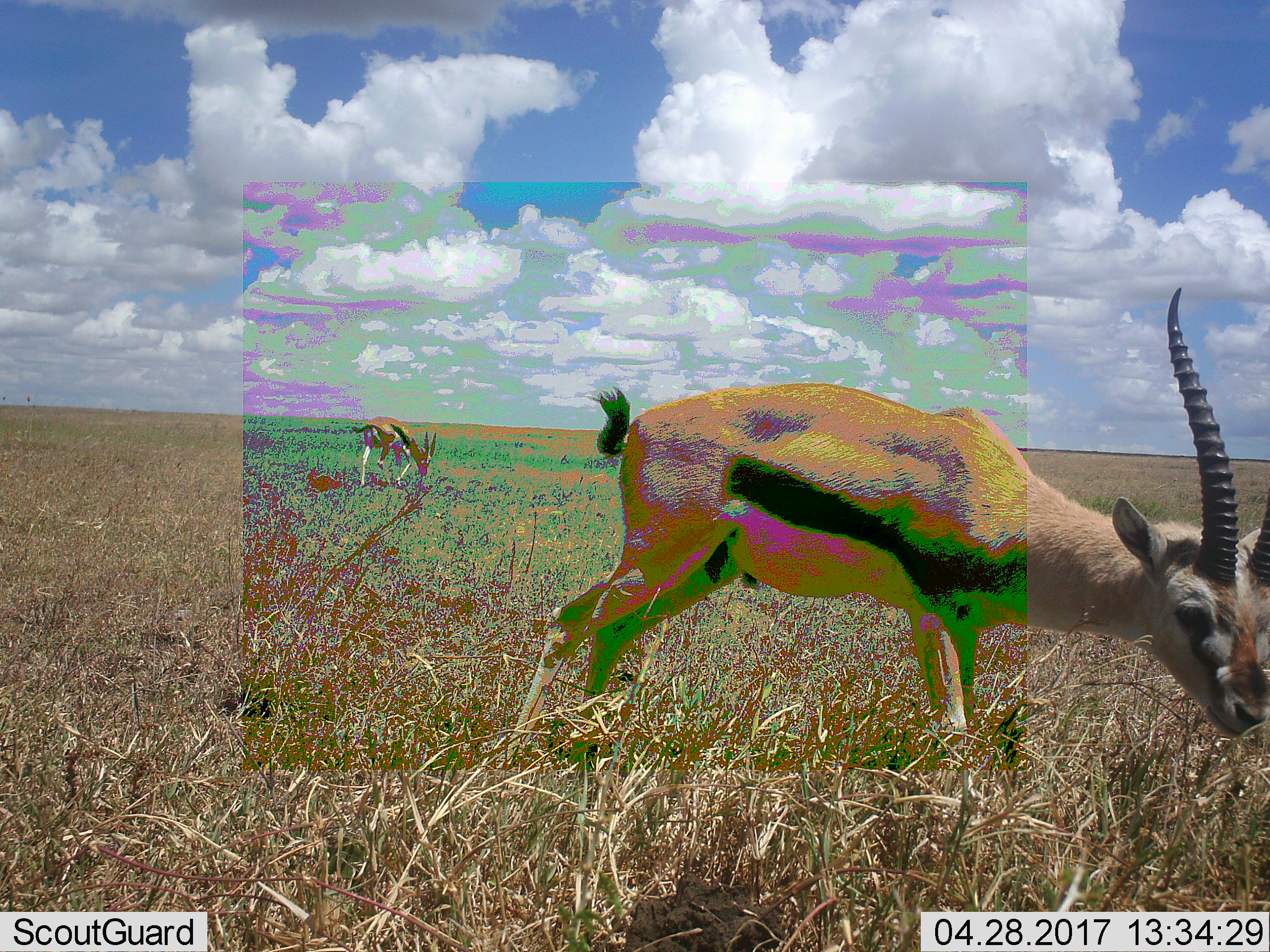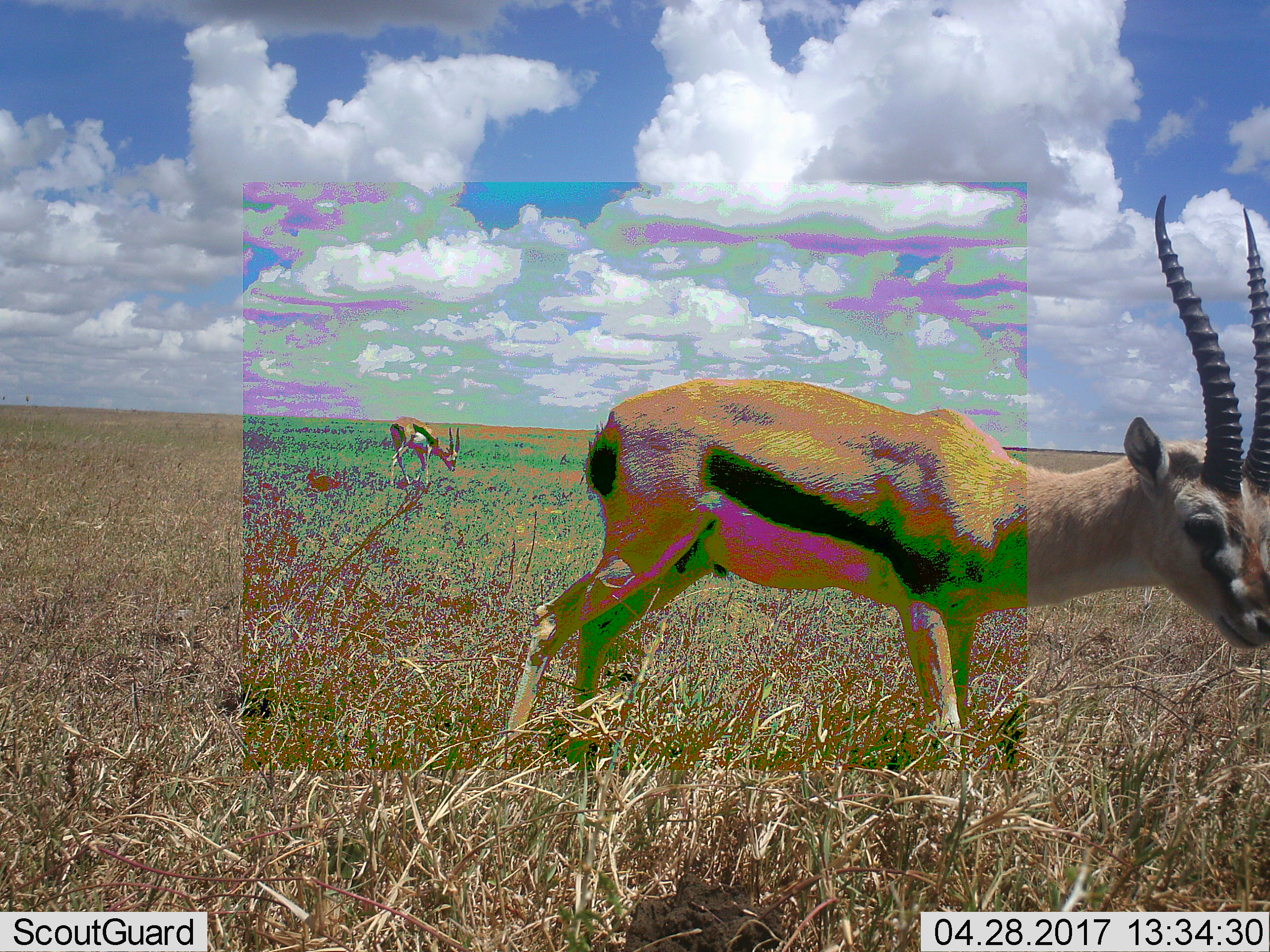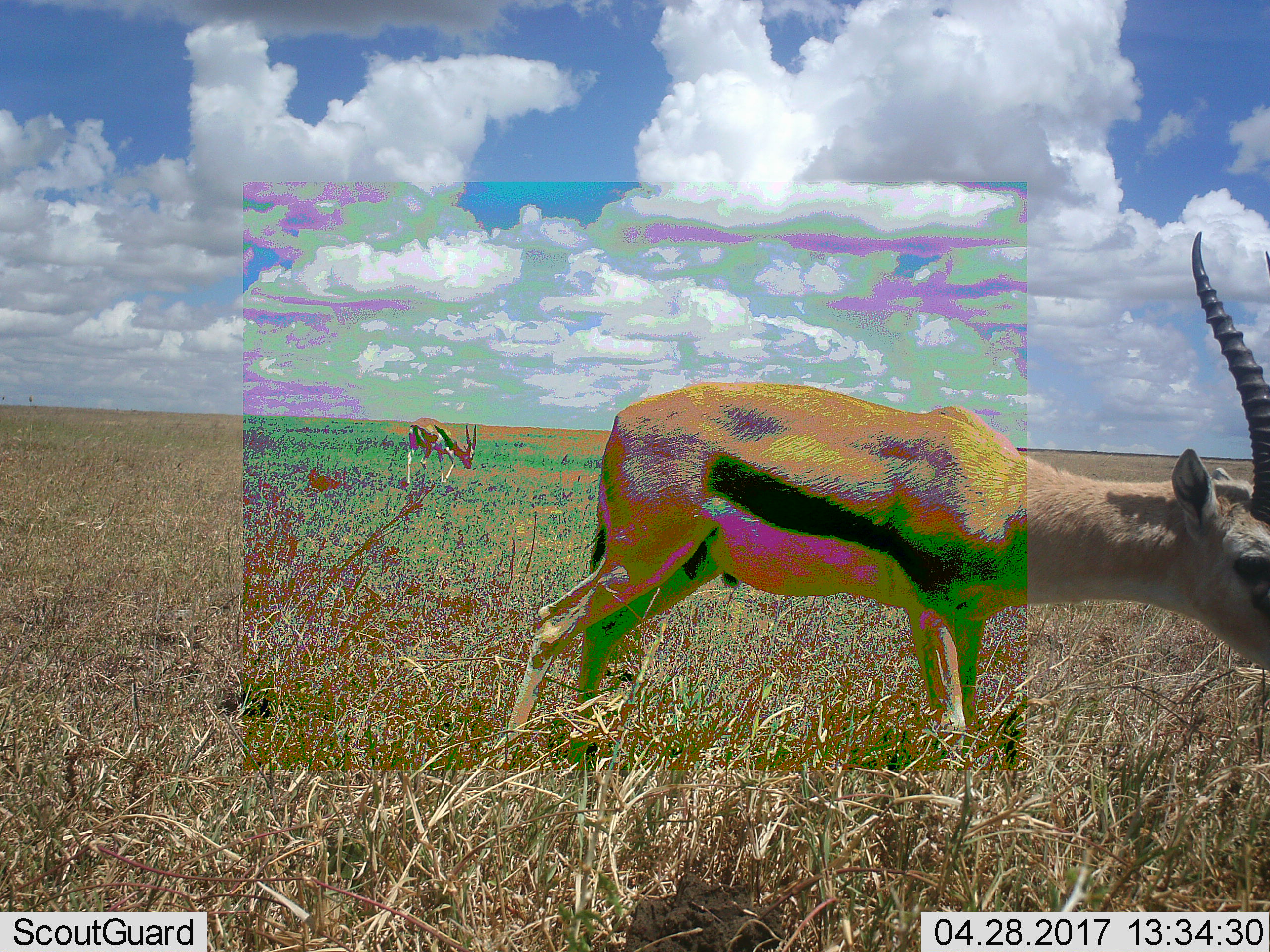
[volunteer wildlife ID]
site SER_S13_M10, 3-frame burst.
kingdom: Animalia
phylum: Chordata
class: Mammalia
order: Artiodactyla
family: Bovidae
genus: Eudorcas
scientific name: Eudorcas thomsonii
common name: thomson's gazelle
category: gazellethomsons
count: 2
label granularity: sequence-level